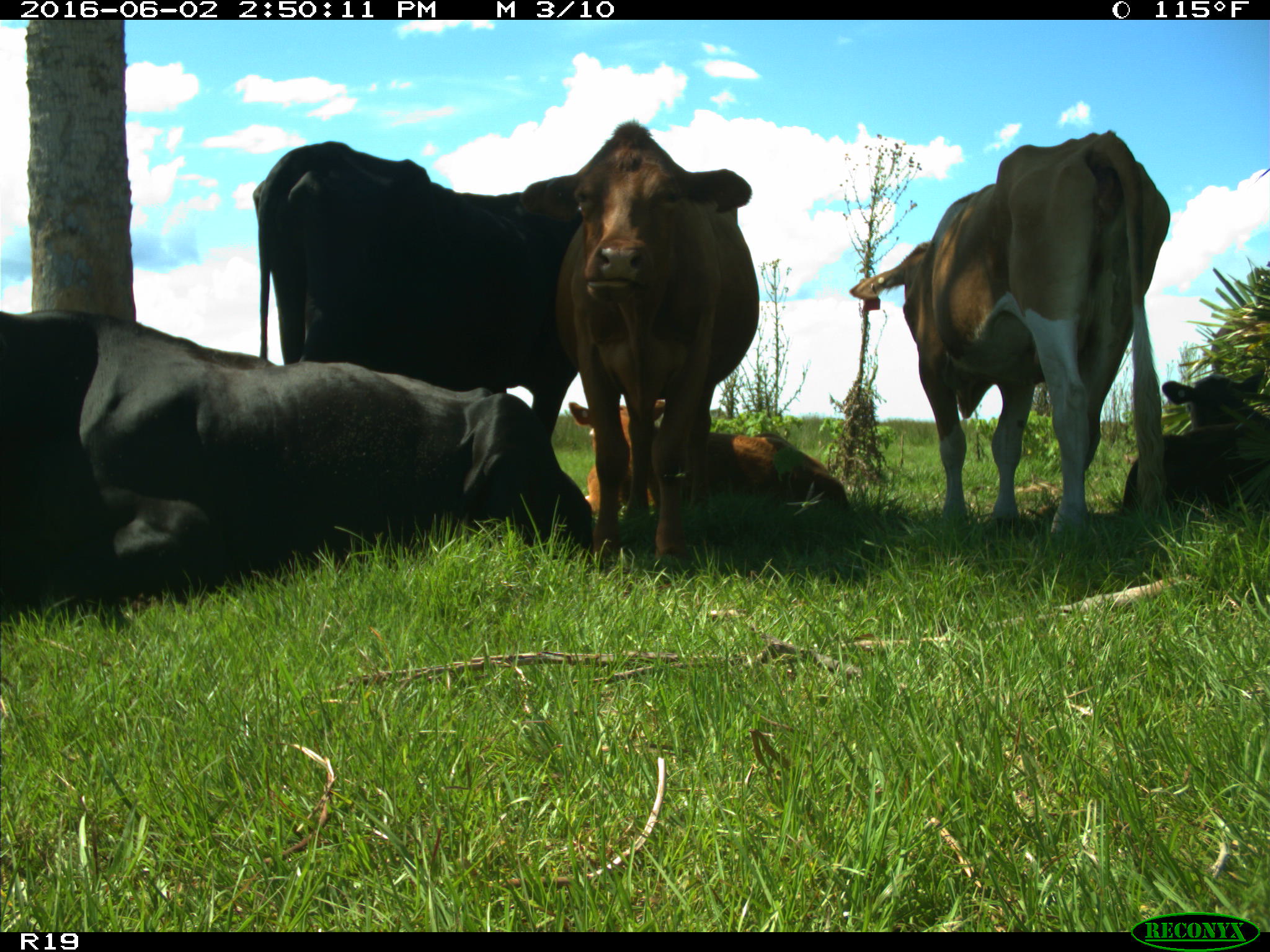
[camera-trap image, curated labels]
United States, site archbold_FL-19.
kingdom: Animalia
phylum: Chordata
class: Mammalia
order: Artiodactyla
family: Bovidae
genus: Bos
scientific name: Bos taurus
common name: domestic cow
Bos taurus (domestic cow).